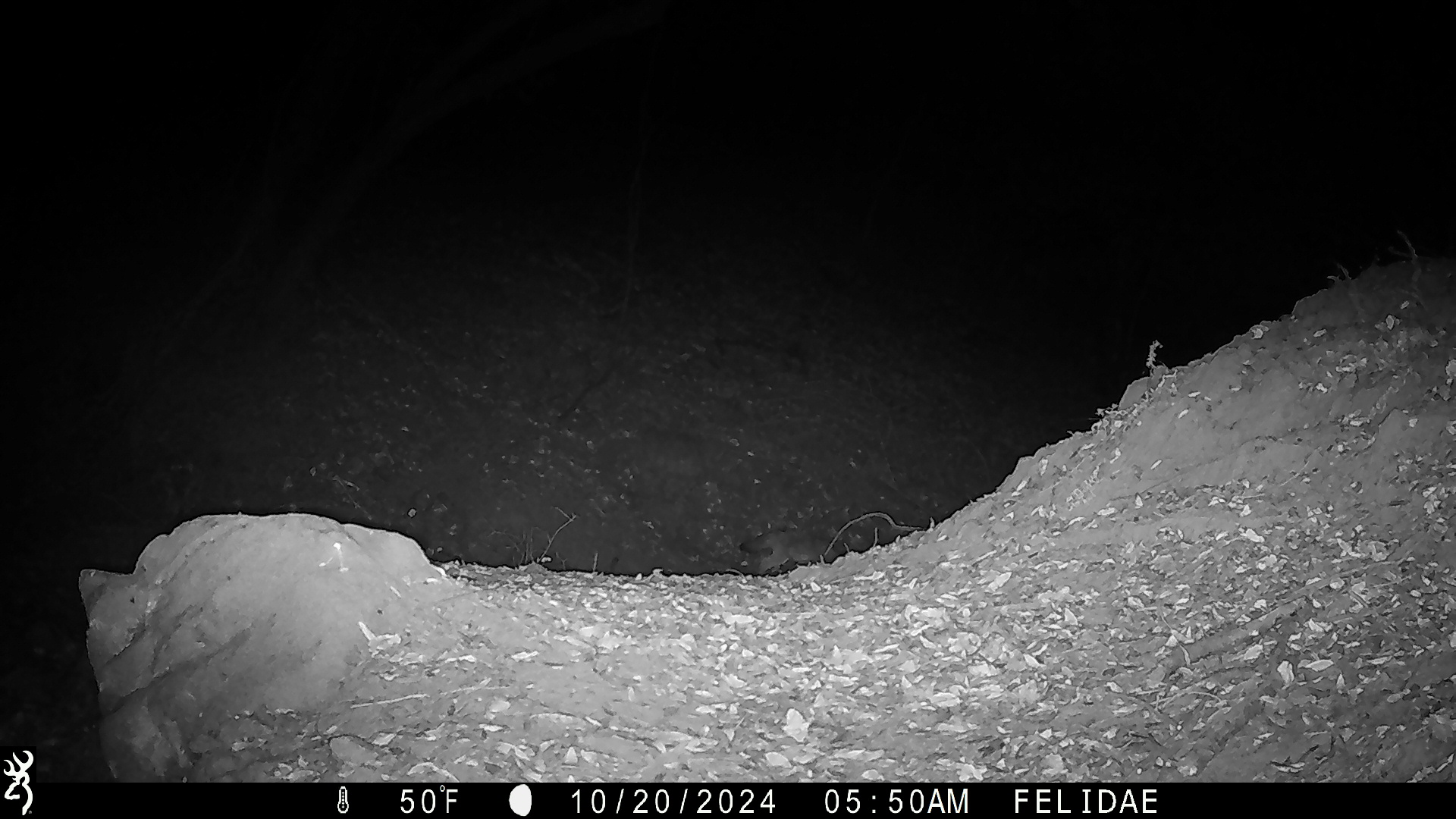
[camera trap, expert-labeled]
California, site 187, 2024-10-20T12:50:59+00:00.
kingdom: Animalia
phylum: Chordata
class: Mammalia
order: Carnivora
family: Canidae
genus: Canis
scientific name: Canis latrans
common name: coyote